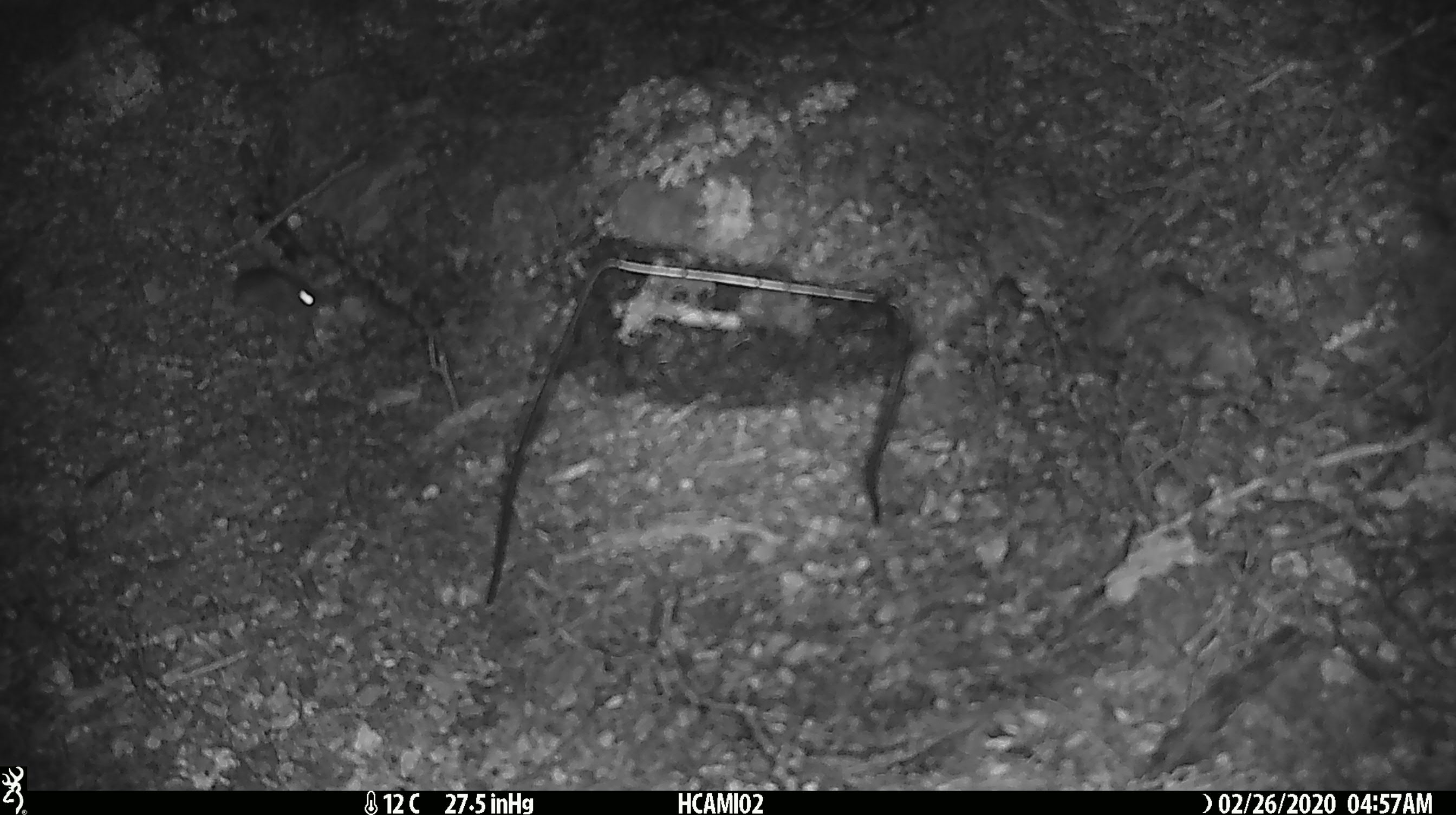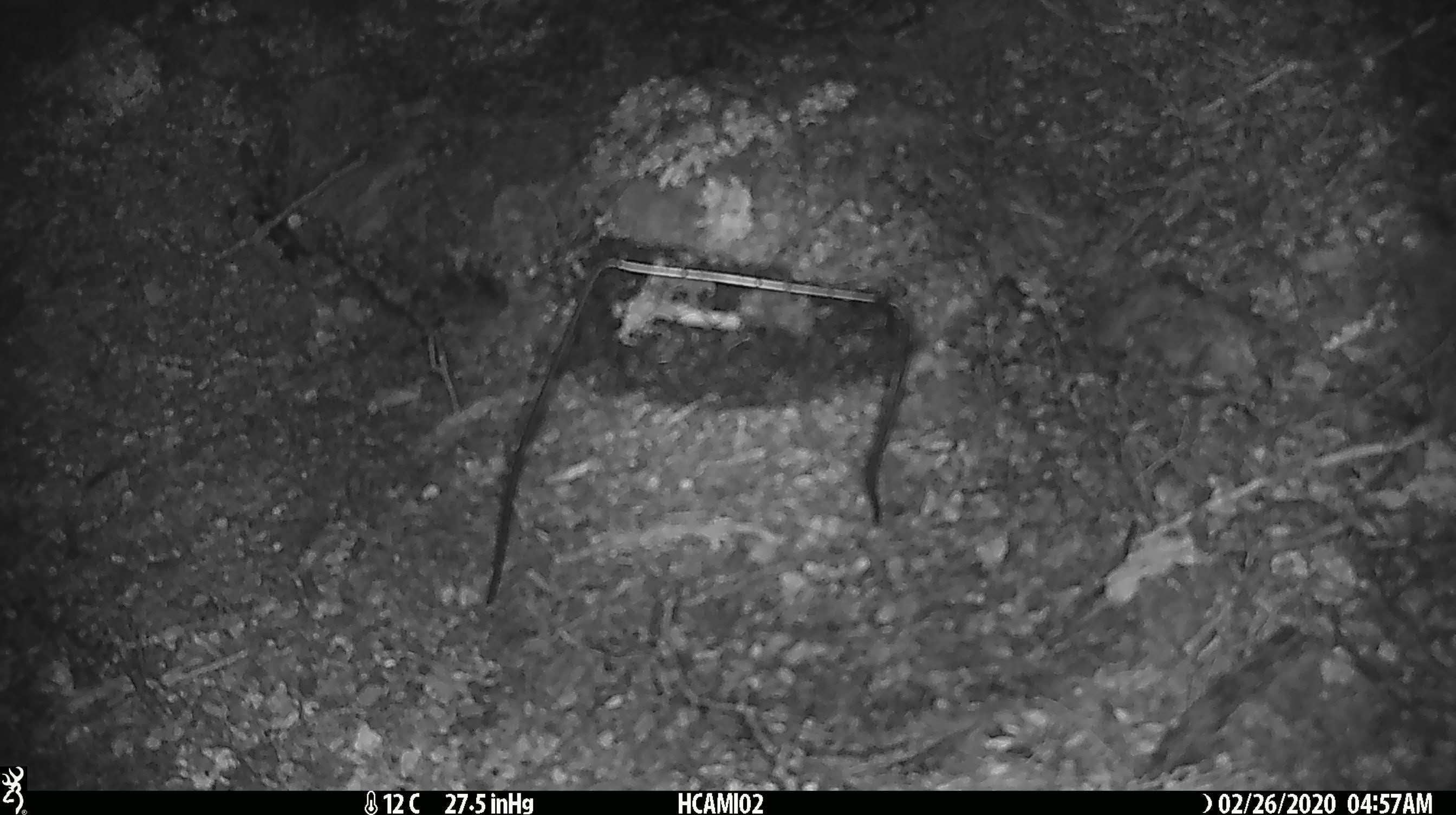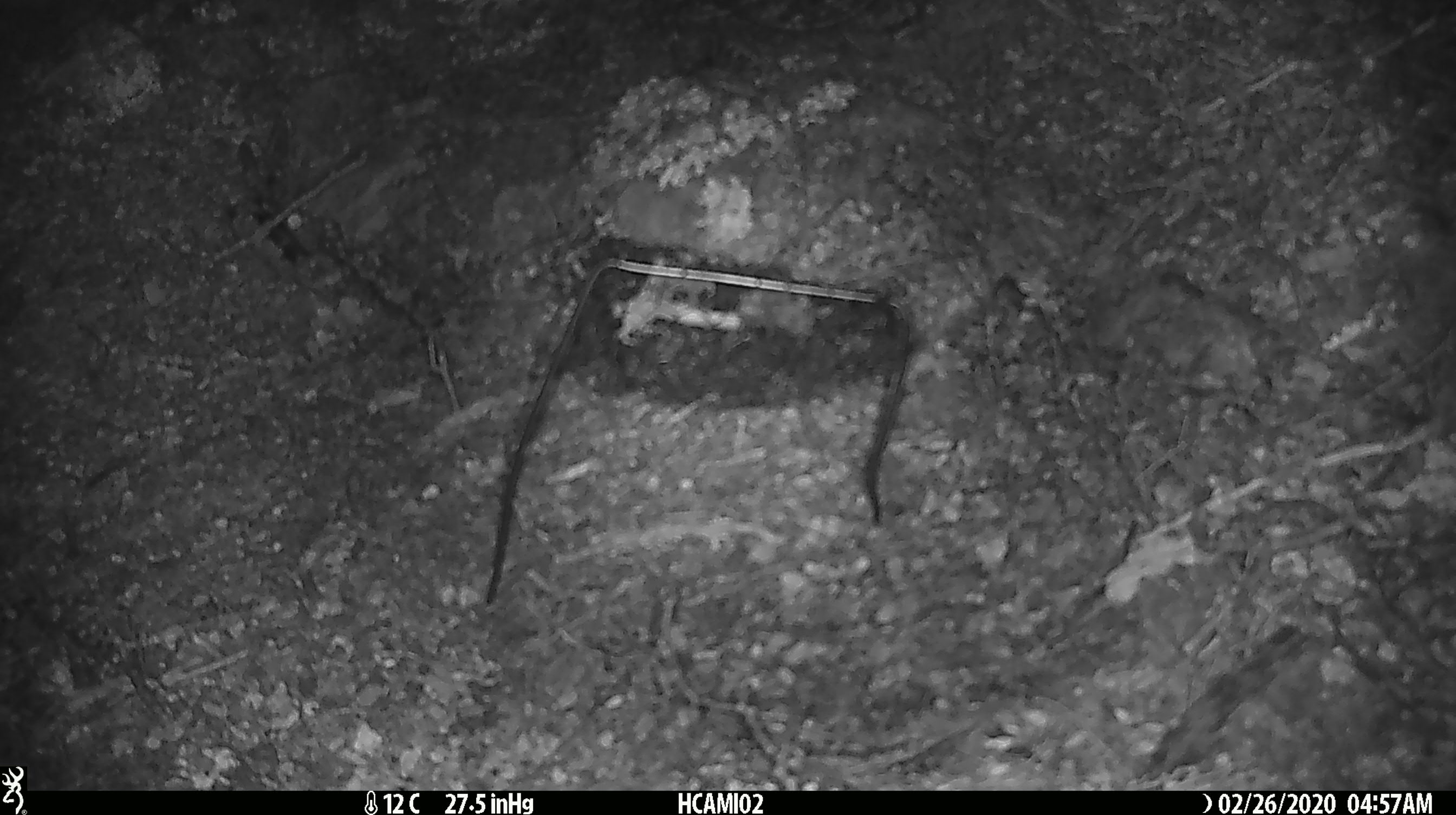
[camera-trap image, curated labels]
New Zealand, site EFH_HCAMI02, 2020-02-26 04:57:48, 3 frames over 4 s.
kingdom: Animalia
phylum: Chordata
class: Mammalia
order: Rodentia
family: Muridae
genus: Mus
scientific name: Mus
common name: mouse